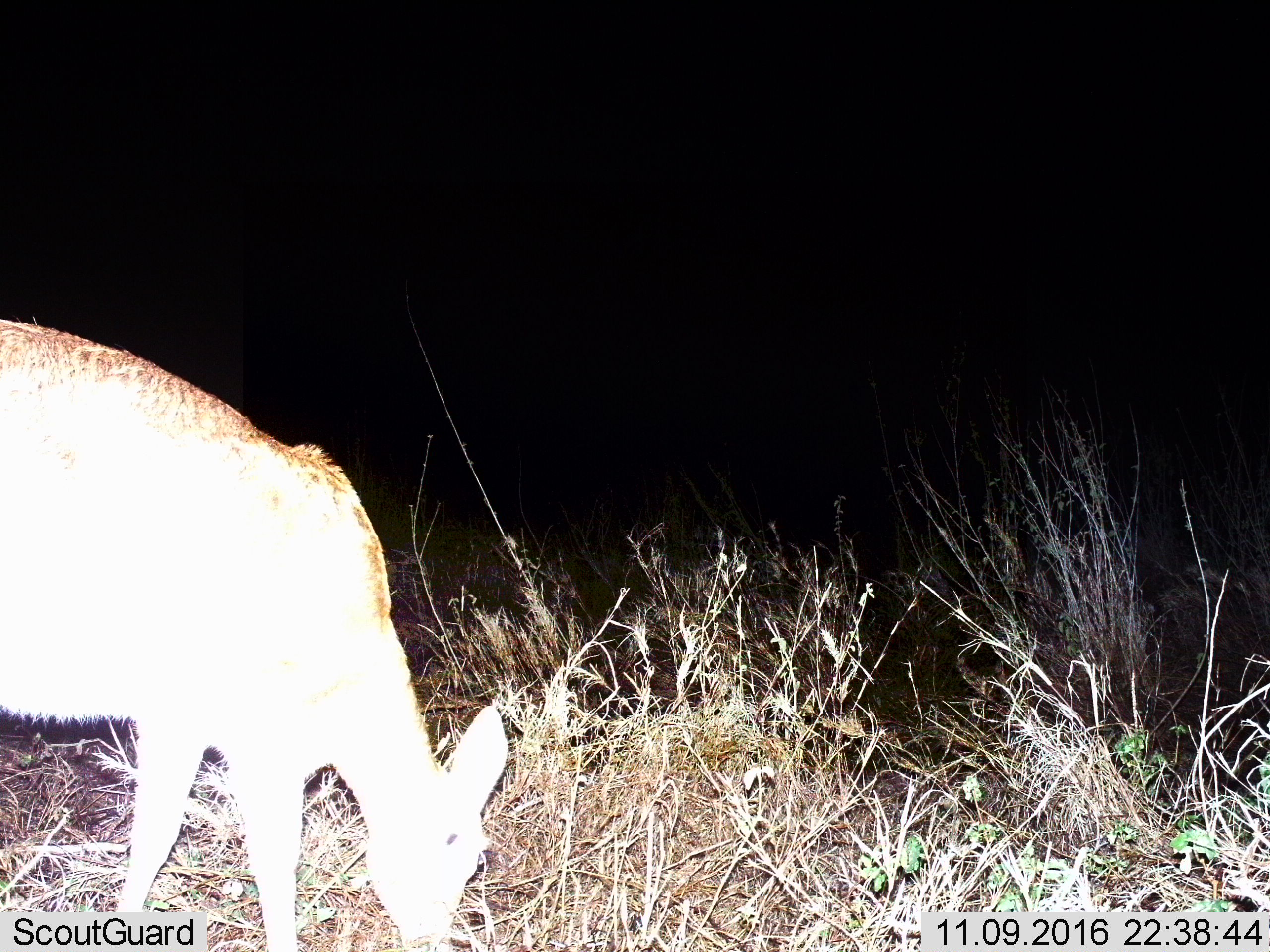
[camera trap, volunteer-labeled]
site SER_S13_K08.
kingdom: Animalia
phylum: Chordata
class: Mammalia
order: Artiodactyla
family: Bovidae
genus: Redunca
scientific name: Redunca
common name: reedbuck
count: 1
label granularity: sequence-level